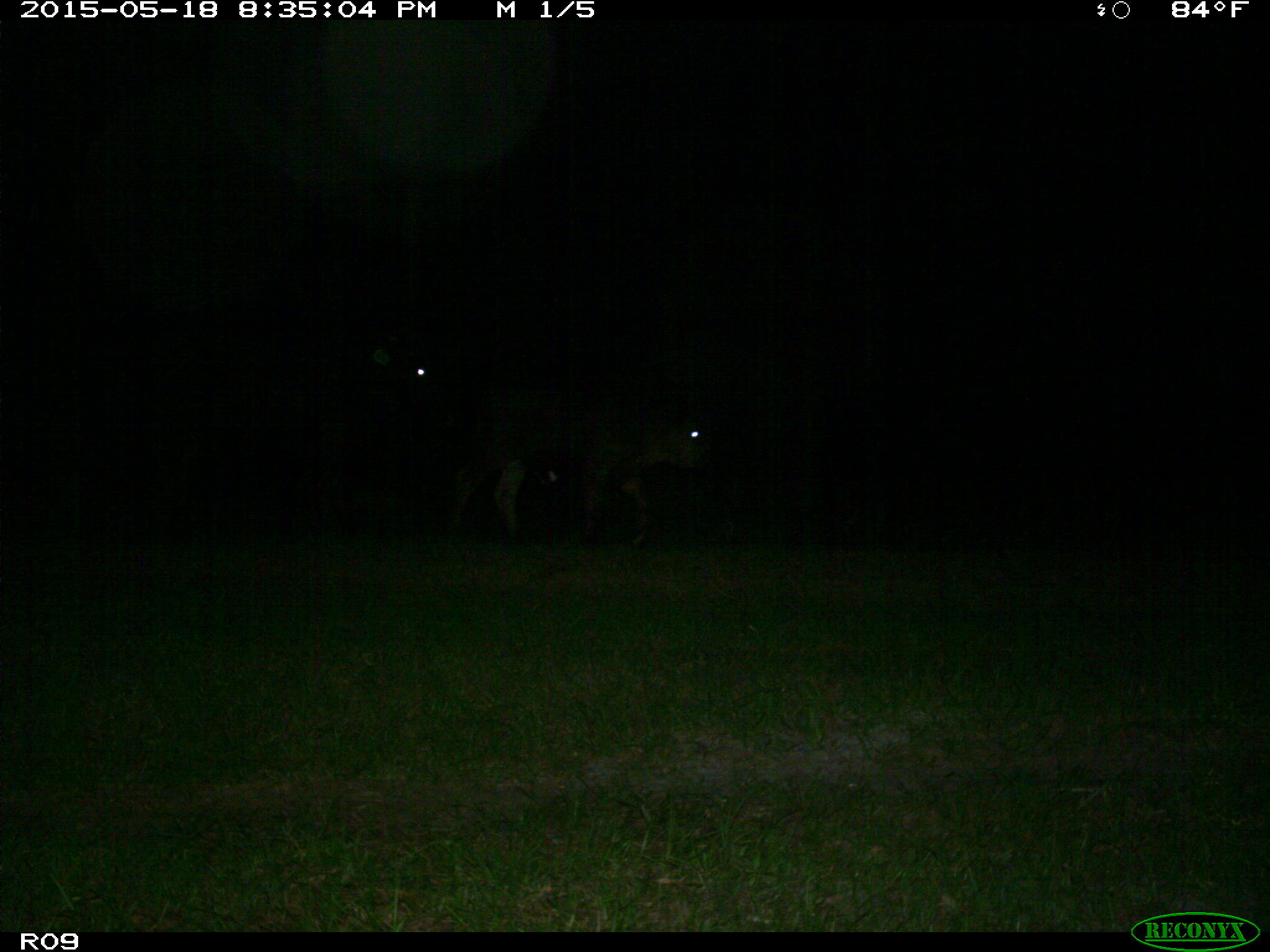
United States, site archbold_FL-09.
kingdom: Animalia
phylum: Chordata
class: Mammalia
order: Artiodactyla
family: Bovidae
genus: Bos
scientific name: Bos taurus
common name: domestic cow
Bos taurus (domestic cow).